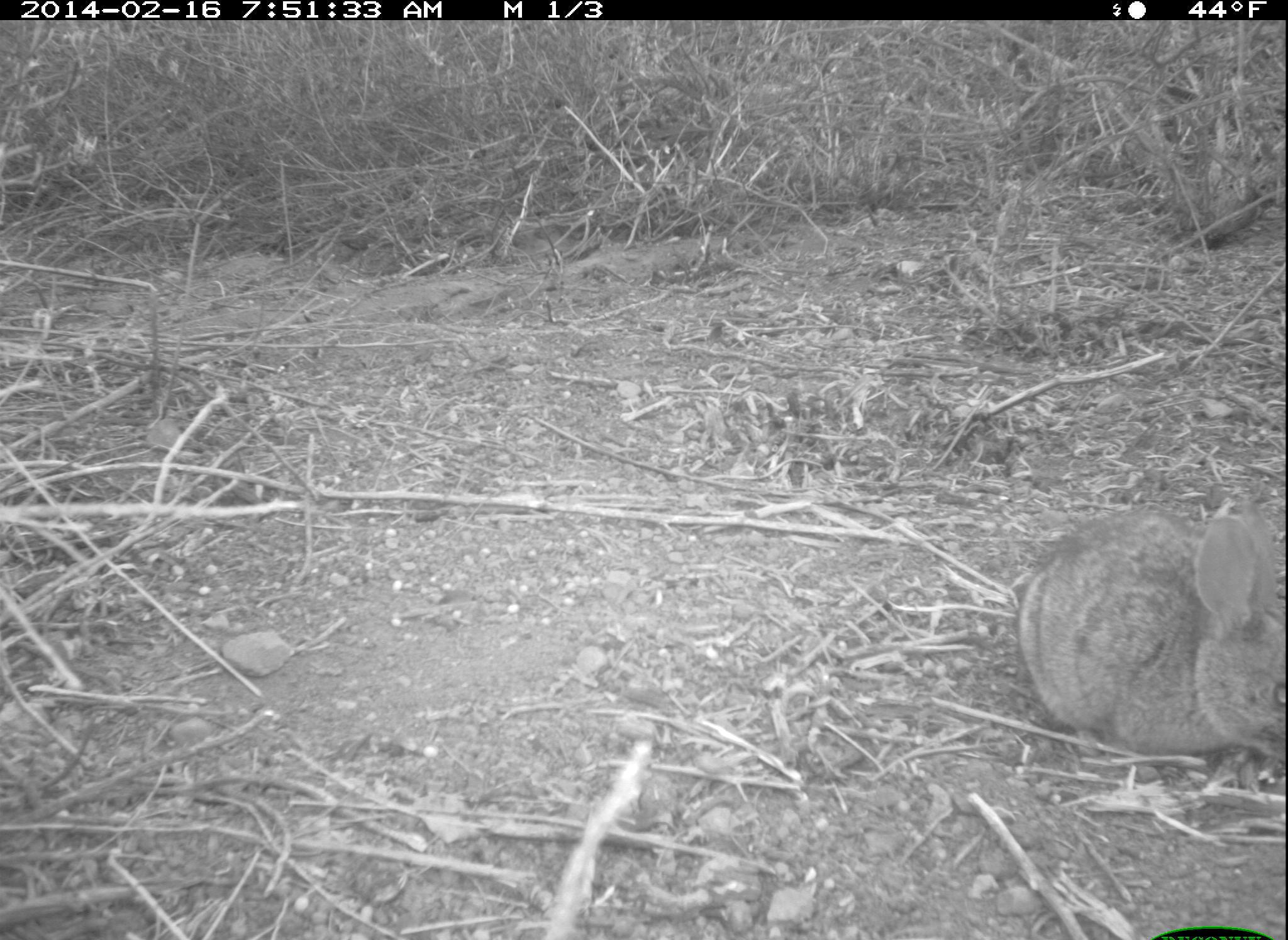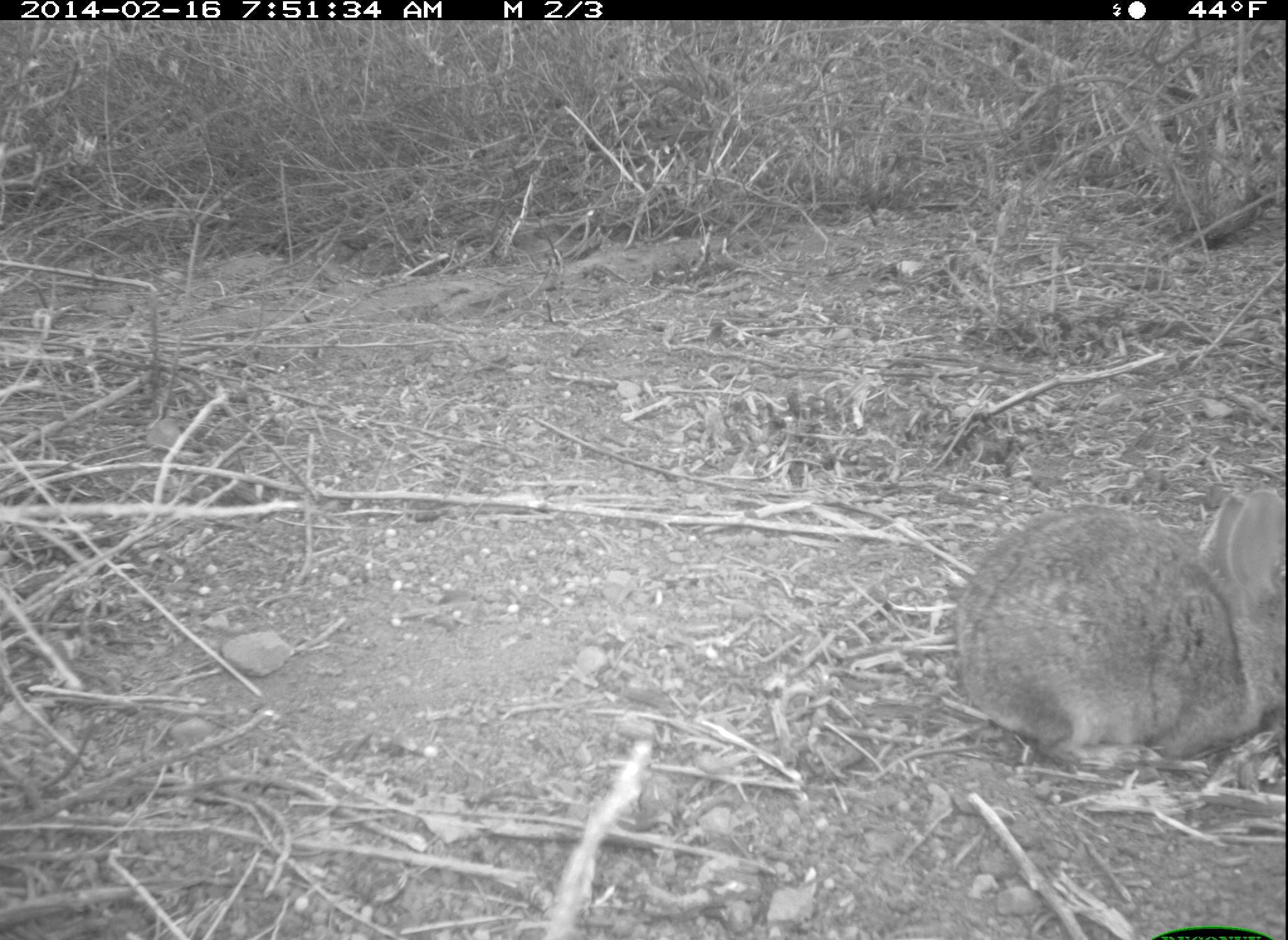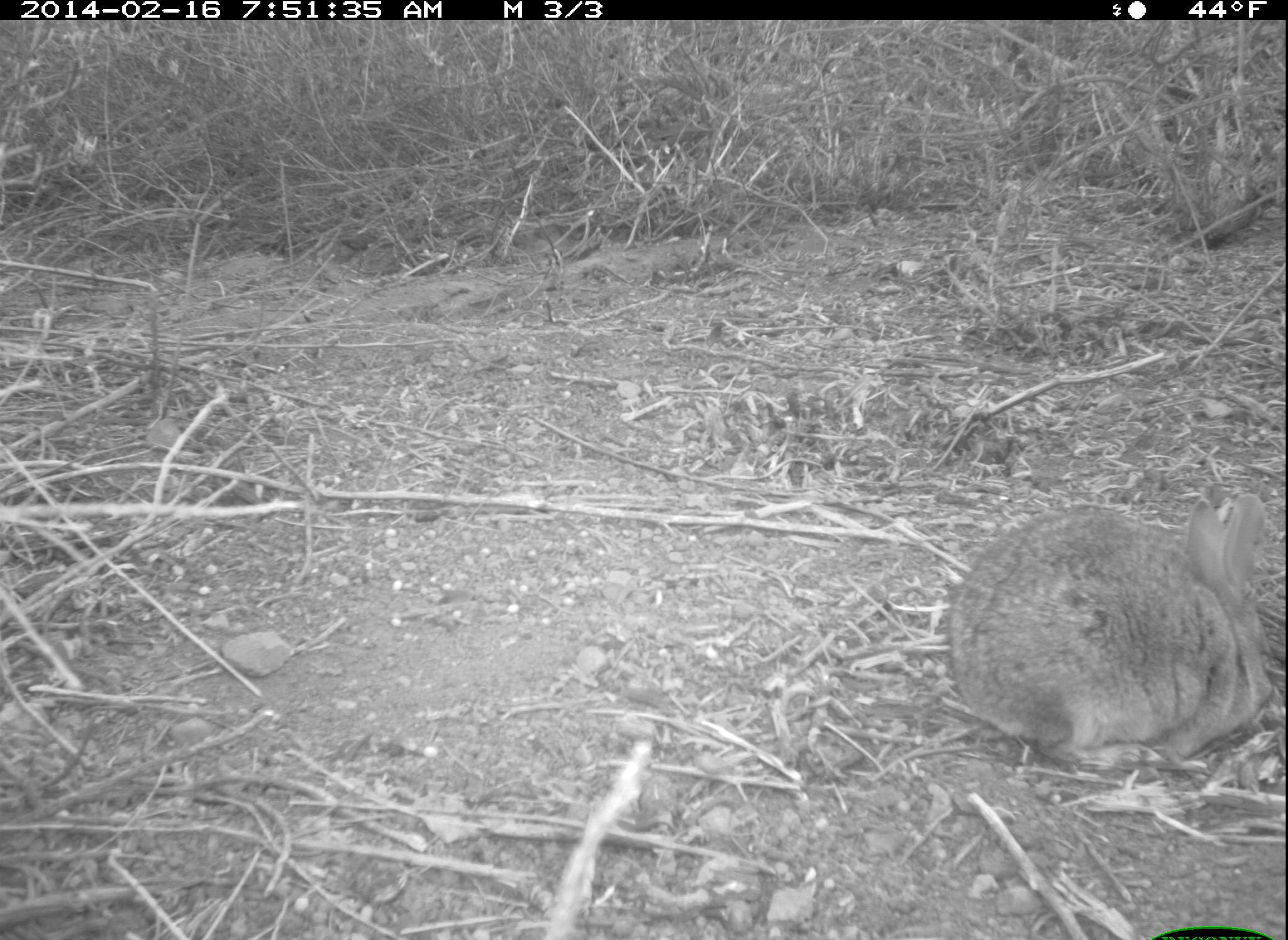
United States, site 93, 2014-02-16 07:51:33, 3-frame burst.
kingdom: Animalia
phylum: Chordata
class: Mammalia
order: Lagomorpha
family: Leporidae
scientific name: Leporidae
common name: rabbits and hares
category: rabbit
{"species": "rabbit (rabbits and hares) (Leporidae)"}